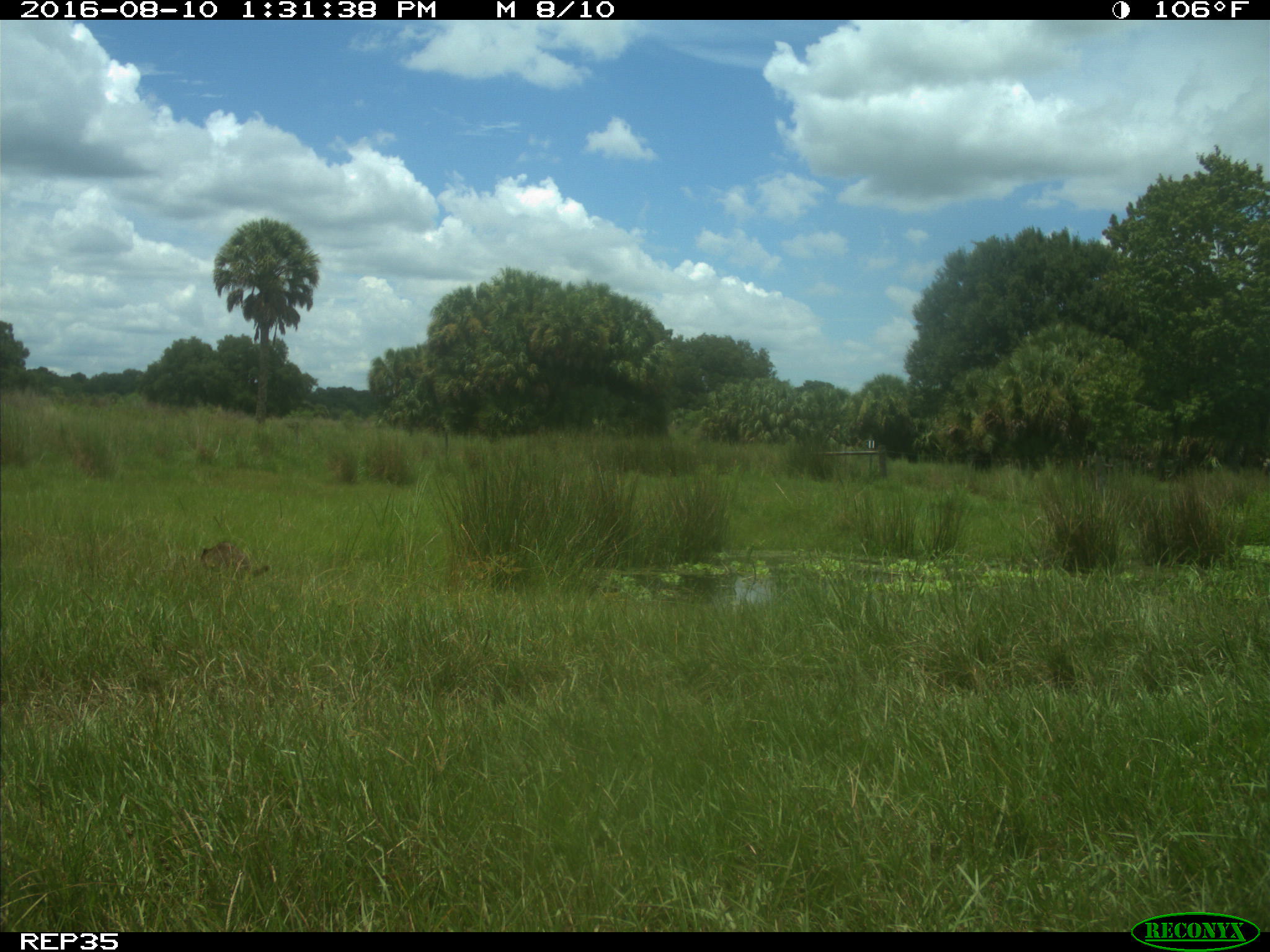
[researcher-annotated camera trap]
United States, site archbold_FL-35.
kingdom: Animalia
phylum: Chordata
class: Mammalia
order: Carnivora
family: Procyonidae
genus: Procyon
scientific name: Procyon lotor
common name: common raccoon